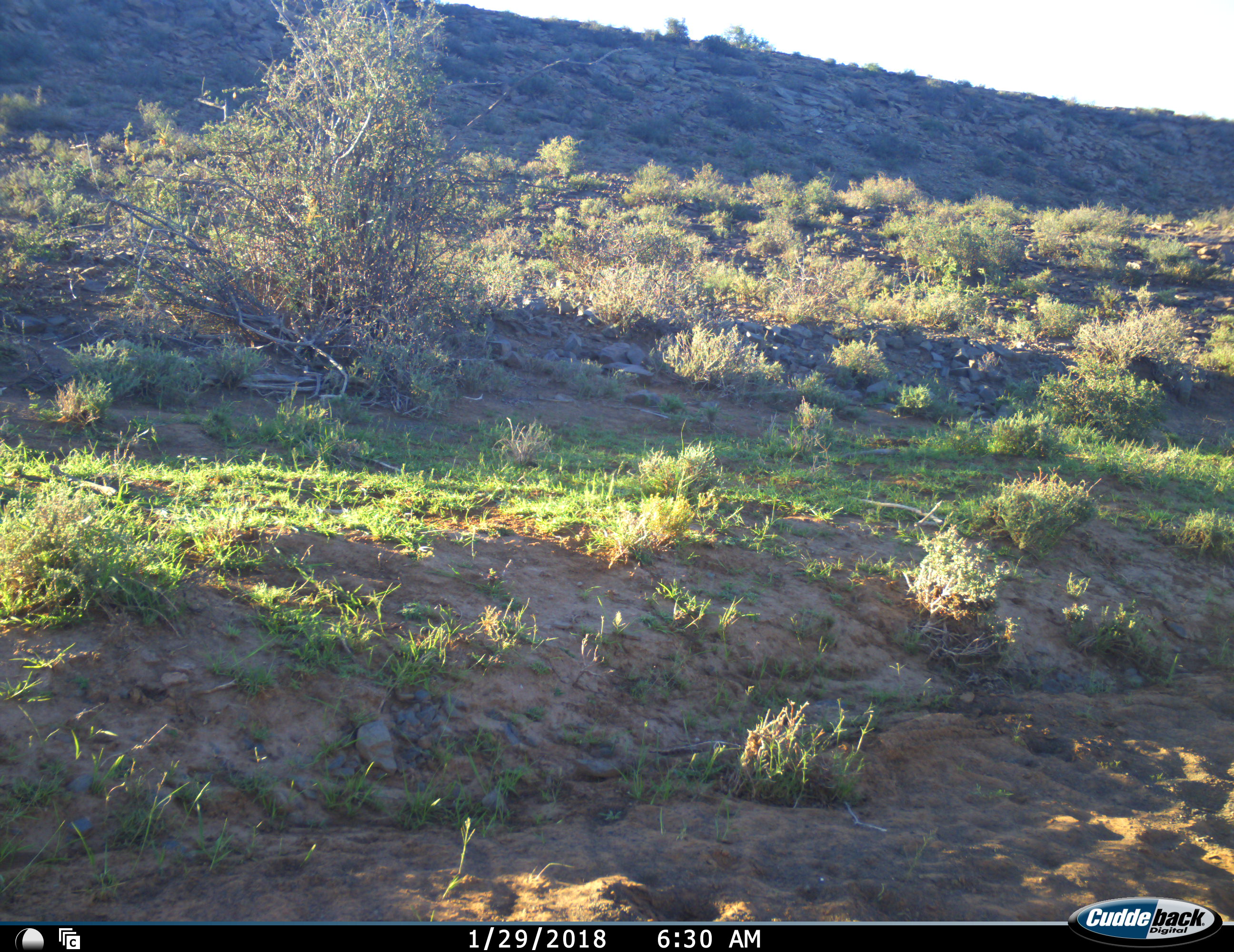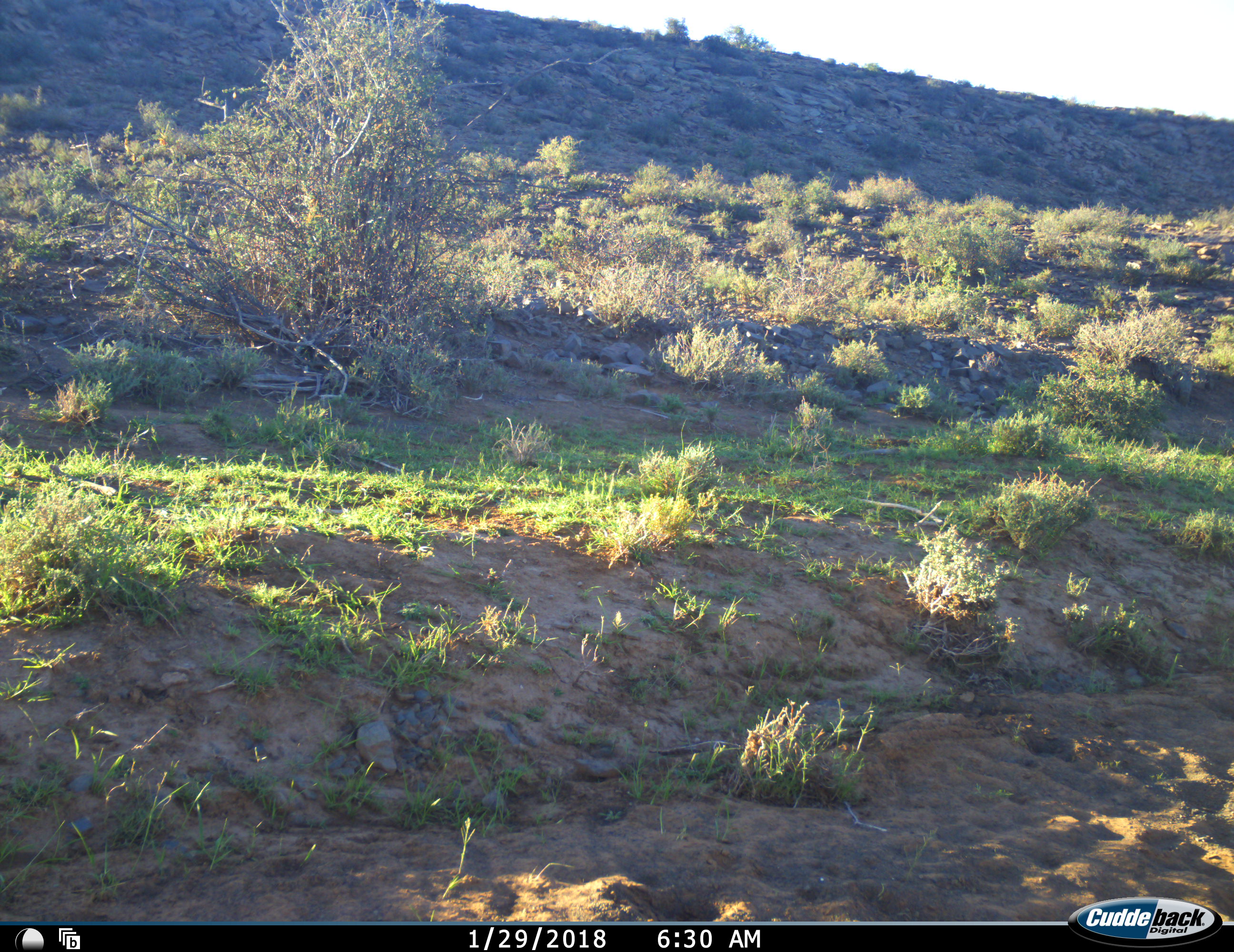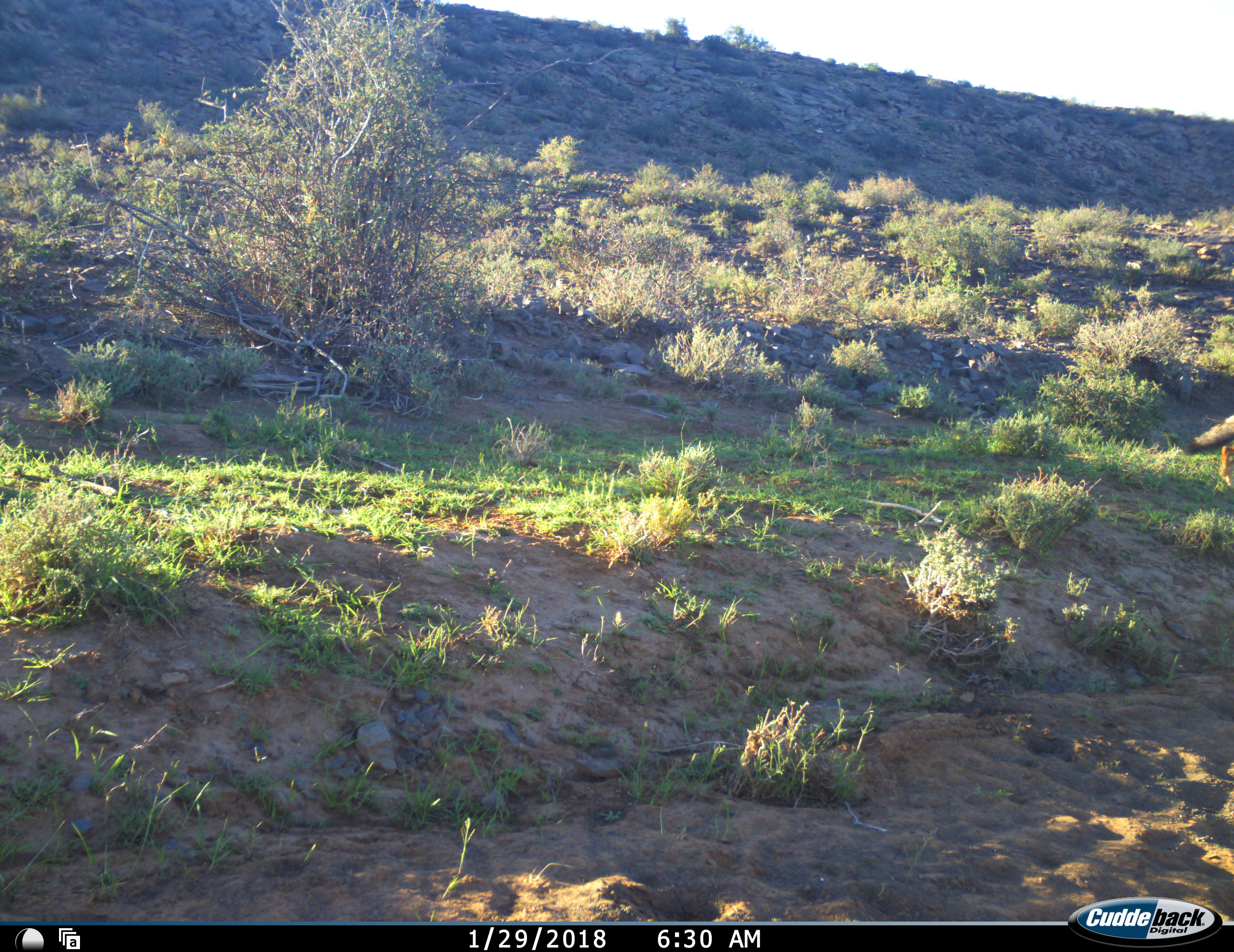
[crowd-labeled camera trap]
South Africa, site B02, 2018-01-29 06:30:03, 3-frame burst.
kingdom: Animalia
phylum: Chordata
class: Mammalia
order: Carnivora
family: Canidae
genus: Lupulella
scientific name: Lupulella mesomelas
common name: black-backed jackal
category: jackalblackbacked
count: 1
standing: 0%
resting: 0%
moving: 100%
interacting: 0%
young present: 0%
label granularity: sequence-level